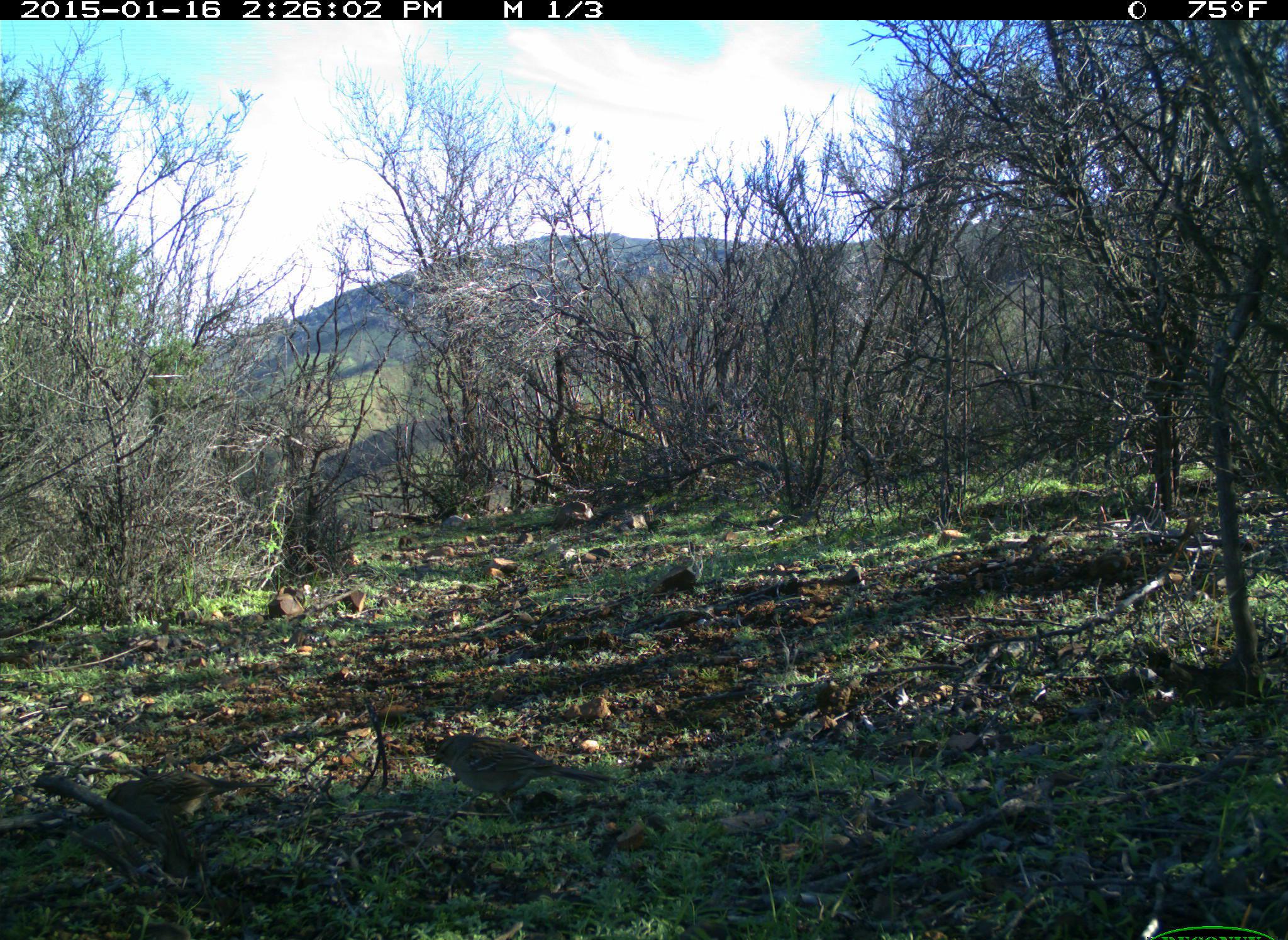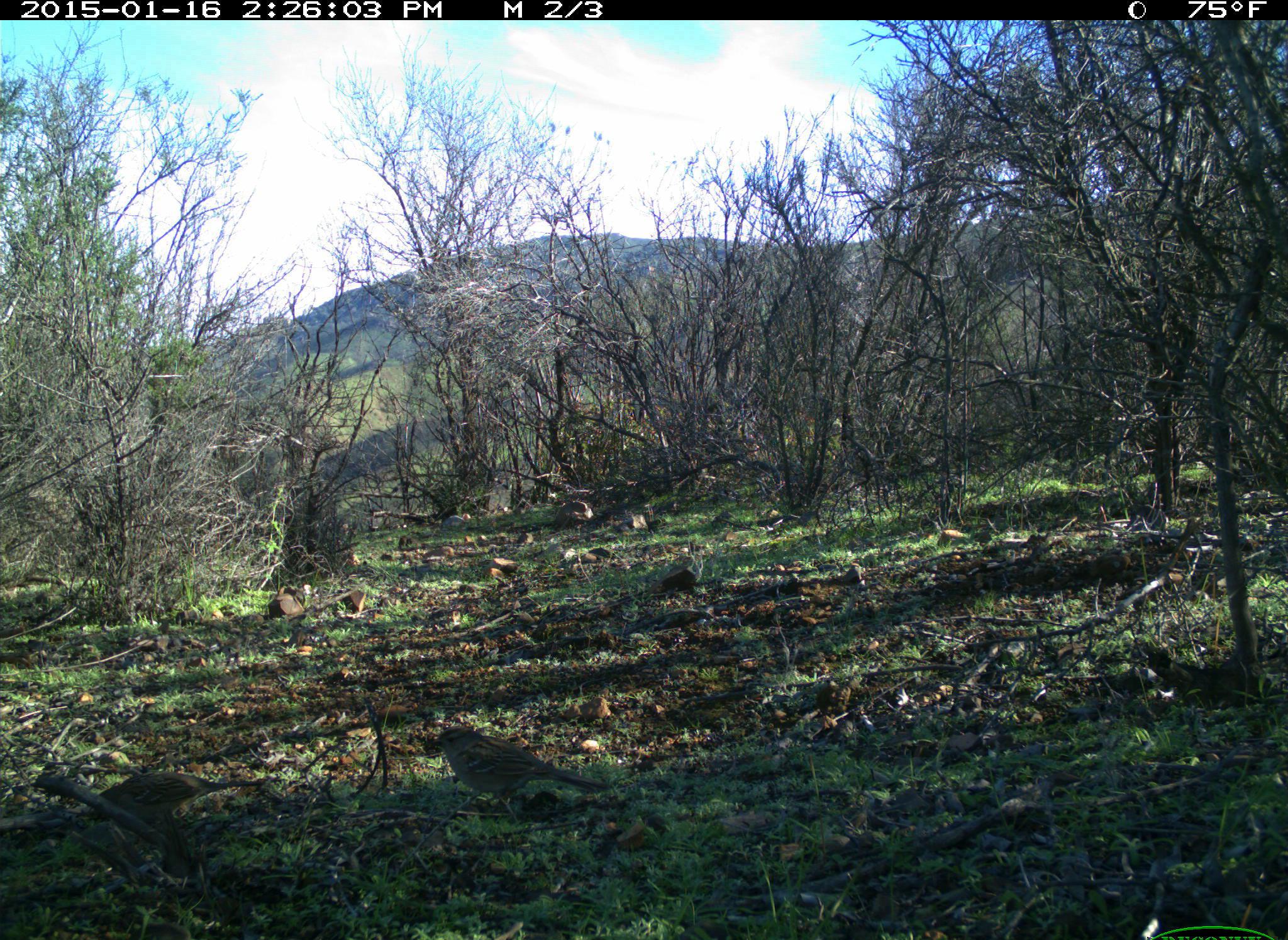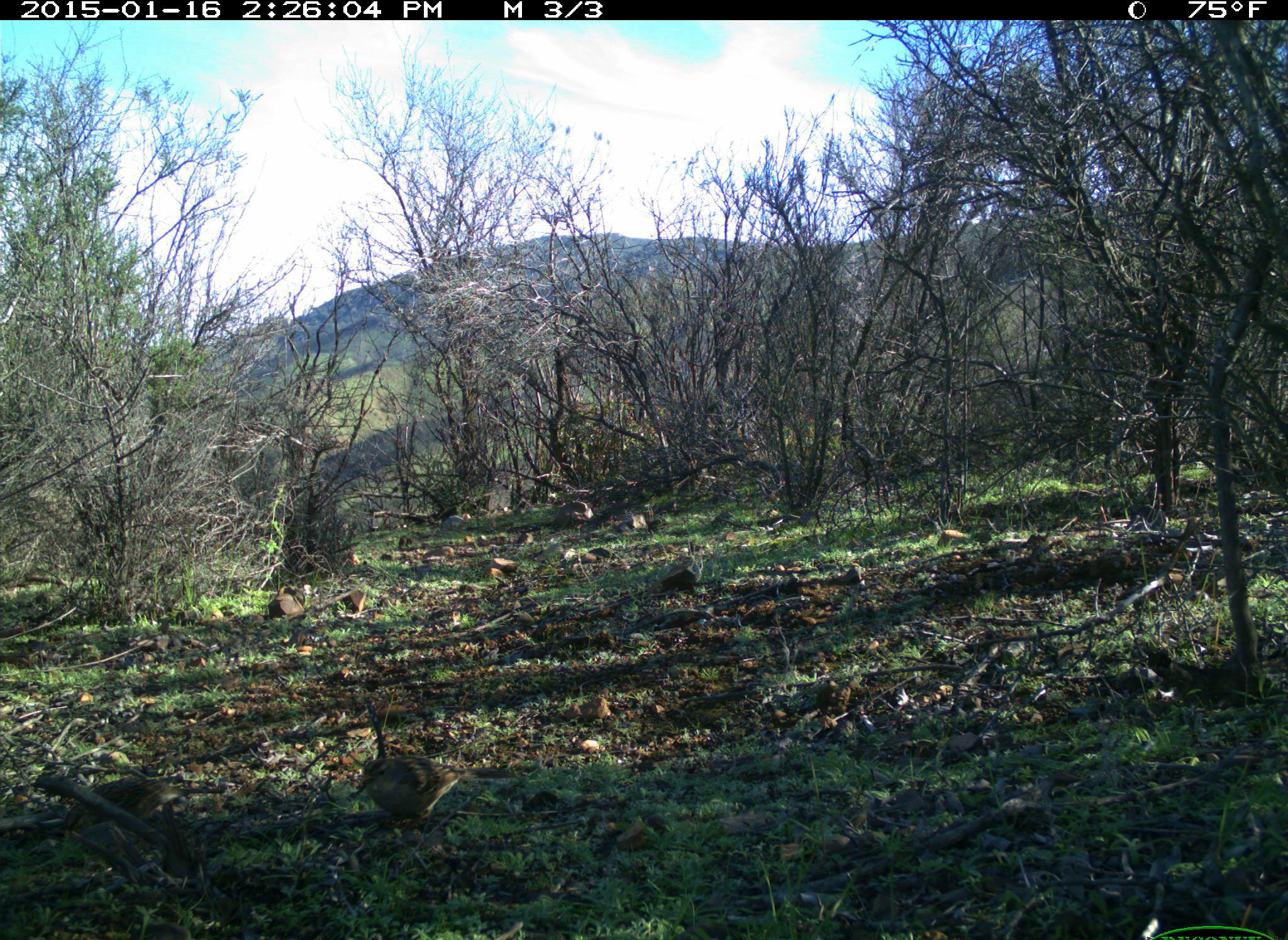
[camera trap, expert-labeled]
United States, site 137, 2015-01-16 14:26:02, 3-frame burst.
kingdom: Animalia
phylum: Chordata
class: Aves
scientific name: Aves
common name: bird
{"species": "bird (Aves)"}